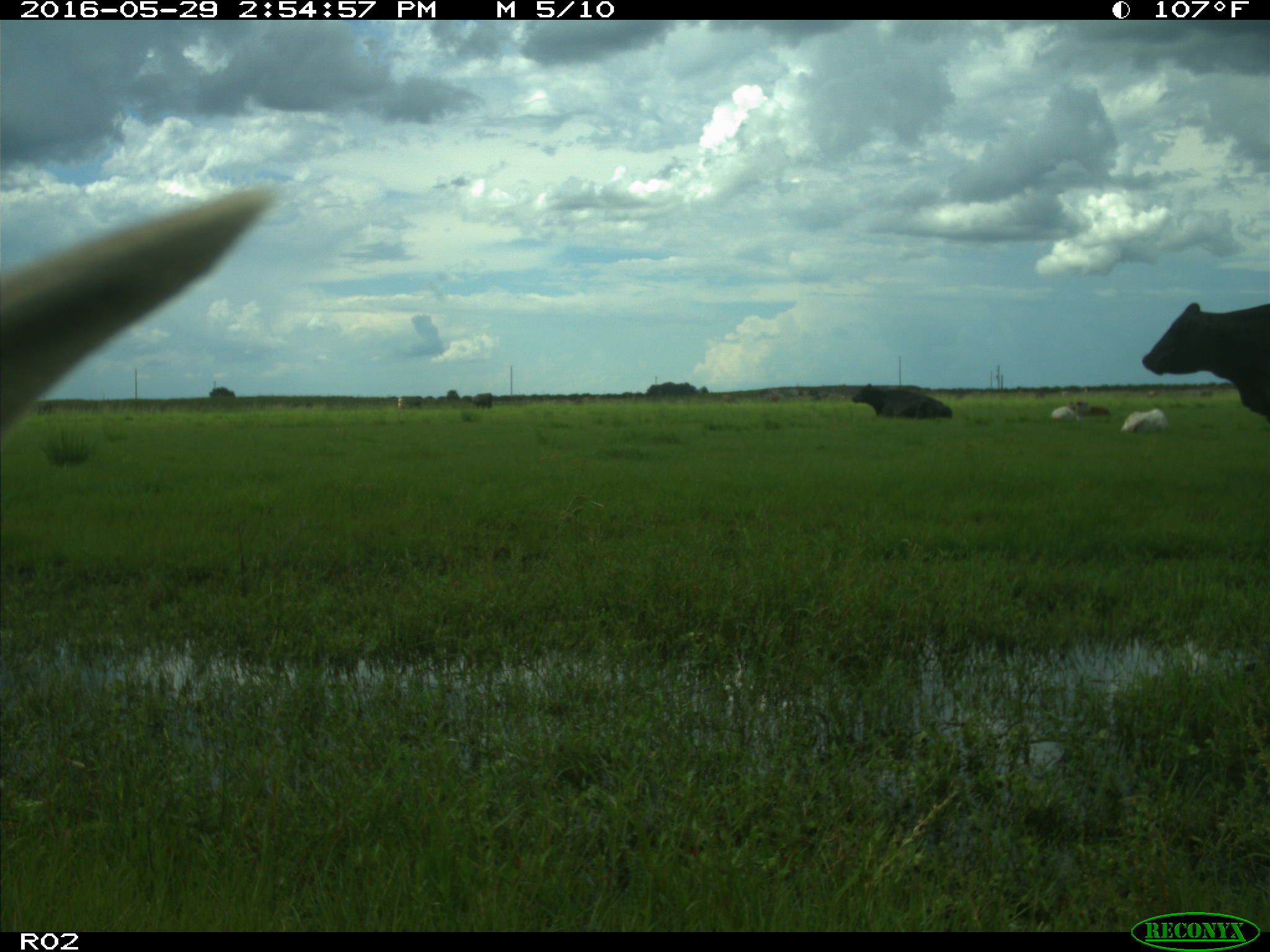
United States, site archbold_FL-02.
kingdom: Animalia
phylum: Chordata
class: Mammalia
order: Artiodactyla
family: Bovidae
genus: Bos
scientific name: Bos taurus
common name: domestic cow